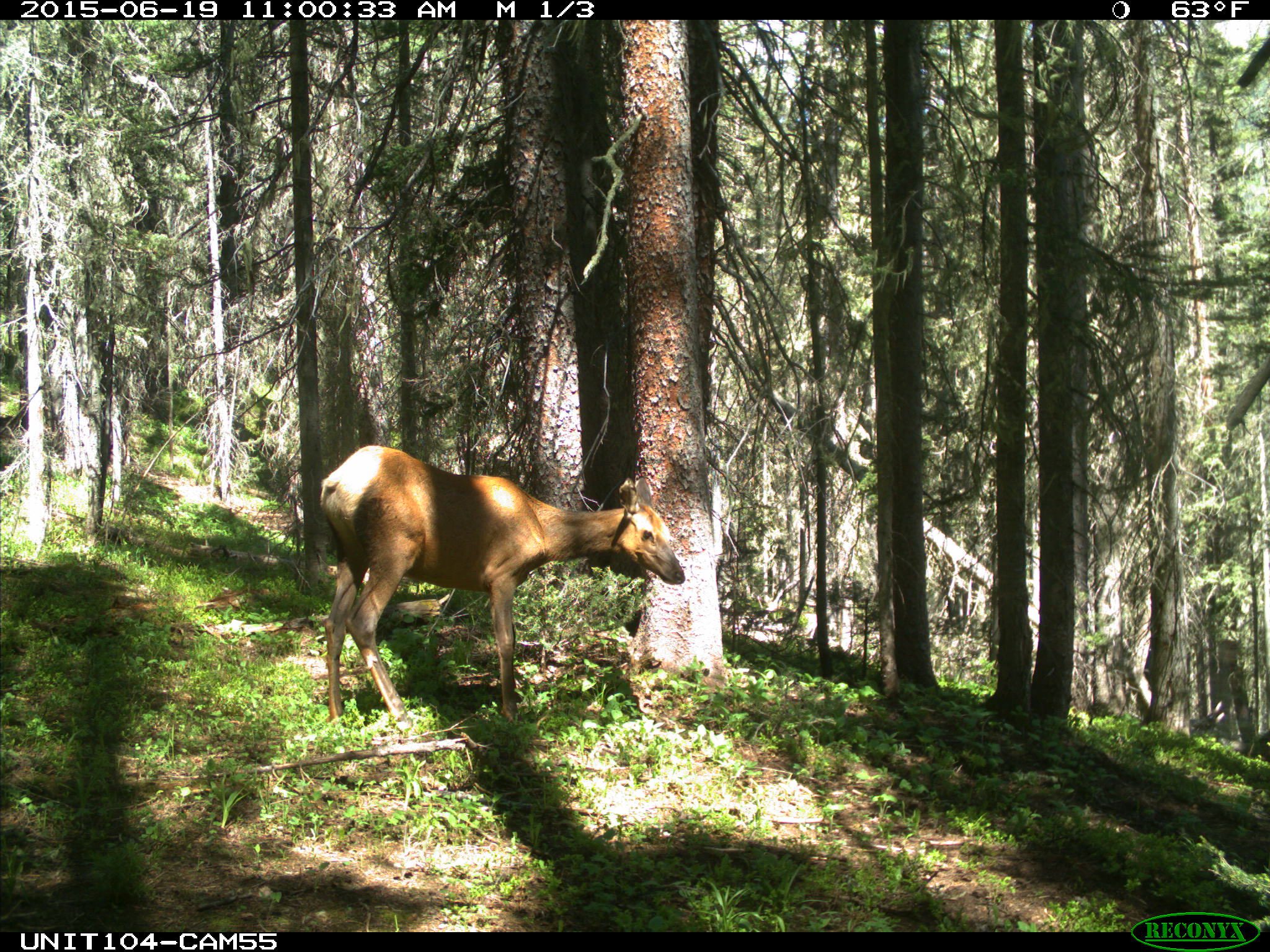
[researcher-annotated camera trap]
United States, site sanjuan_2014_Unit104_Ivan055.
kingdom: Animalia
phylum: Chordata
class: Mammalia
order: Artiodactyla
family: Cervidae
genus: Cervus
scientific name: Cervus elaphus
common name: red deer